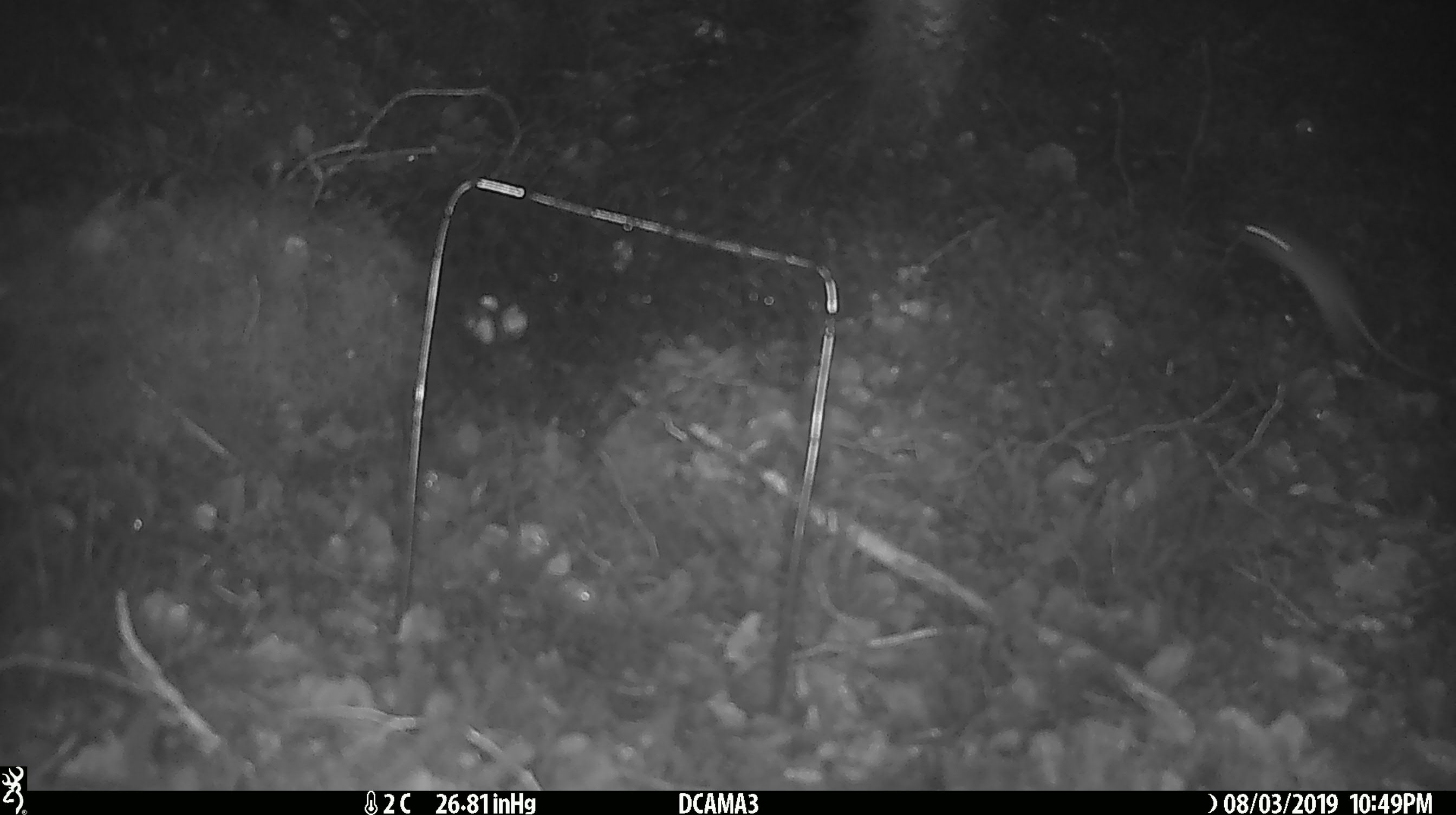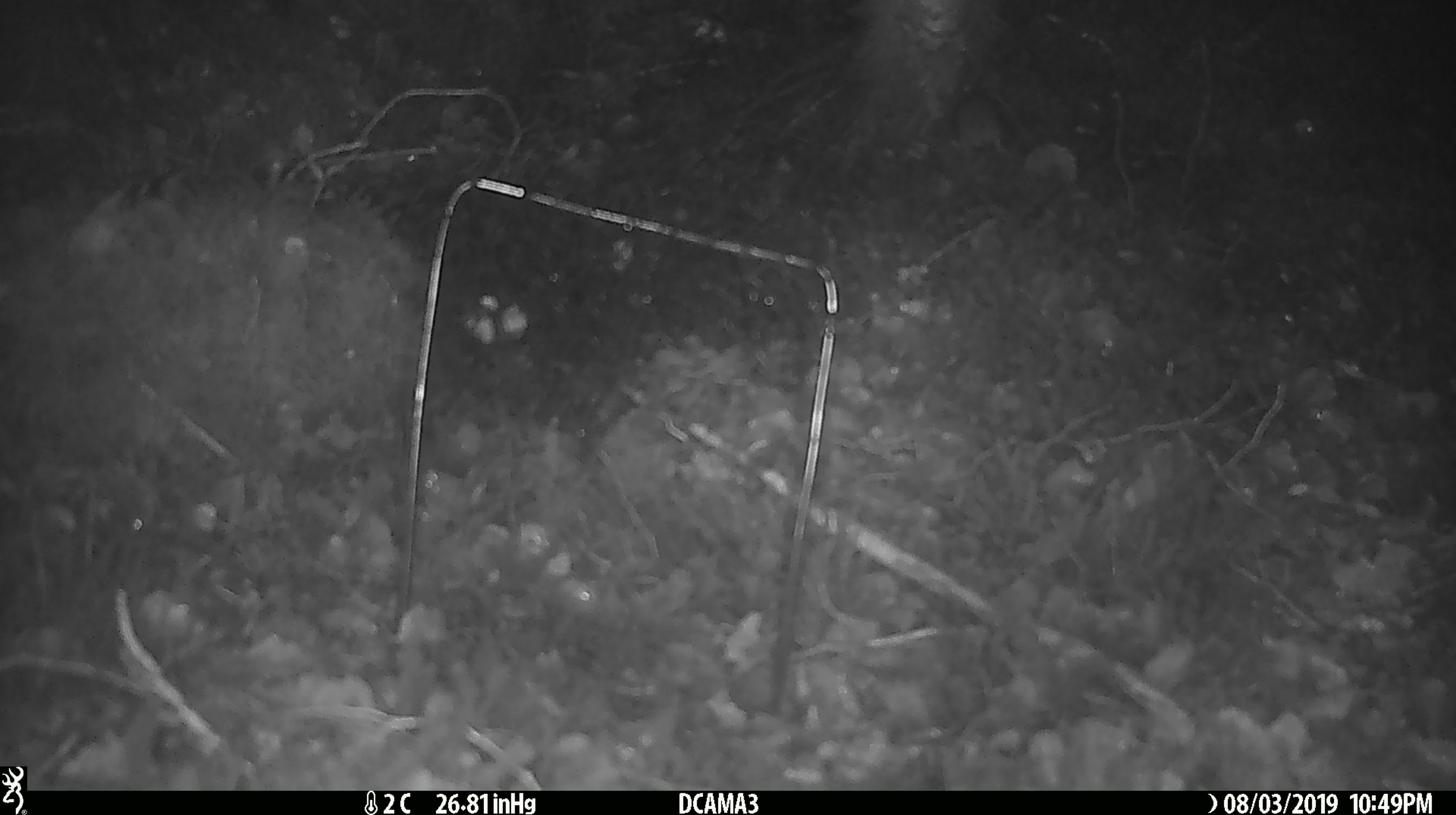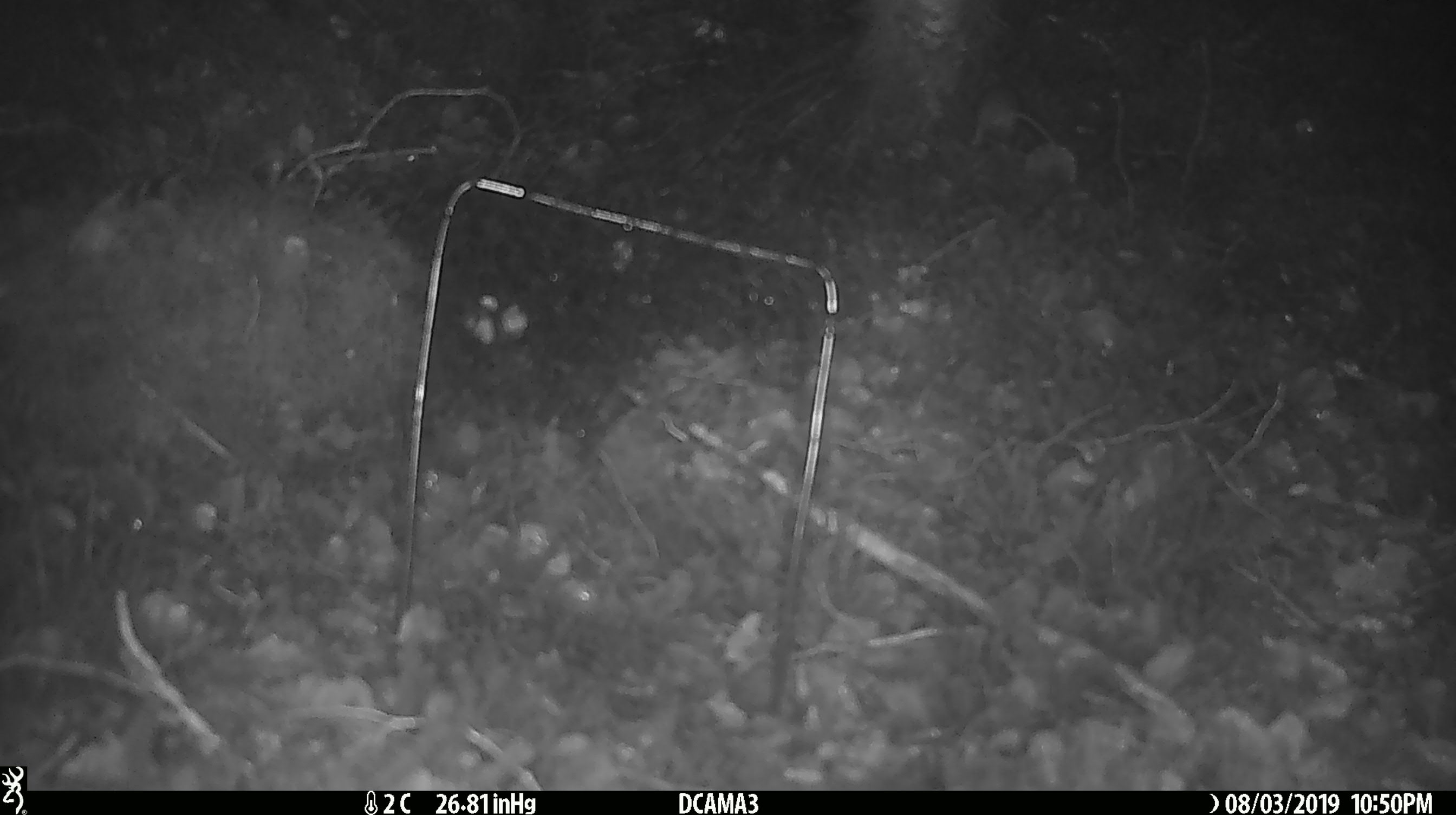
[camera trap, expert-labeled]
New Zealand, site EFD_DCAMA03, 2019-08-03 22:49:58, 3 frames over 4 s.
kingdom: Animalia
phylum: Chordata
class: Mammalia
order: Rodentia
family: Muridae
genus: Mus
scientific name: Mus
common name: mouse